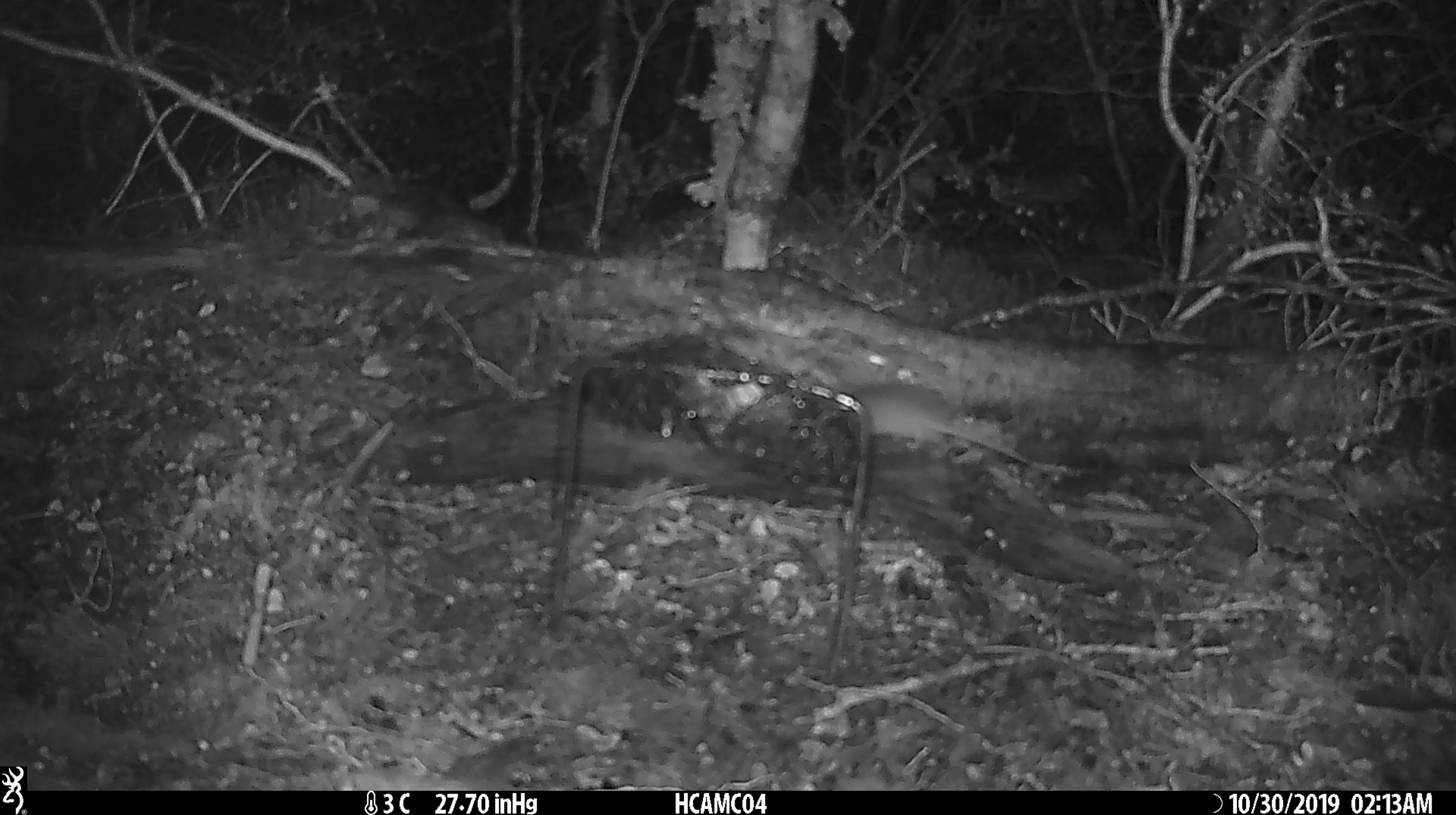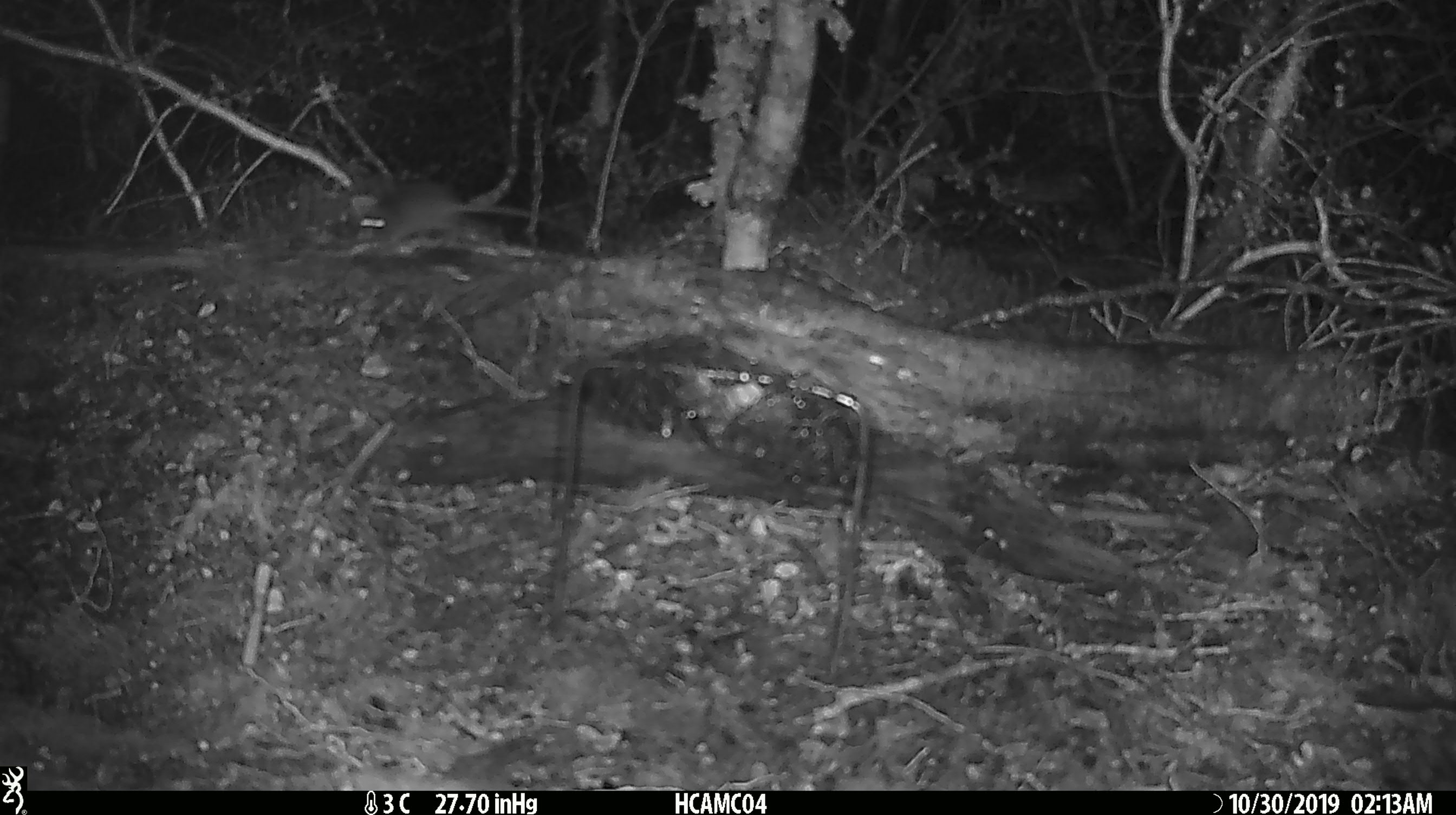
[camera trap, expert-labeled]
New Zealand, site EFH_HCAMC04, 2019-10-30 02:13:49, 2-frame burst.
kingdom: Animalia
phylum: Chordata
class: Mammalia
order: Rodentia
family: Muridae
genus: Mus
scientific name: Mus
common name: mouse